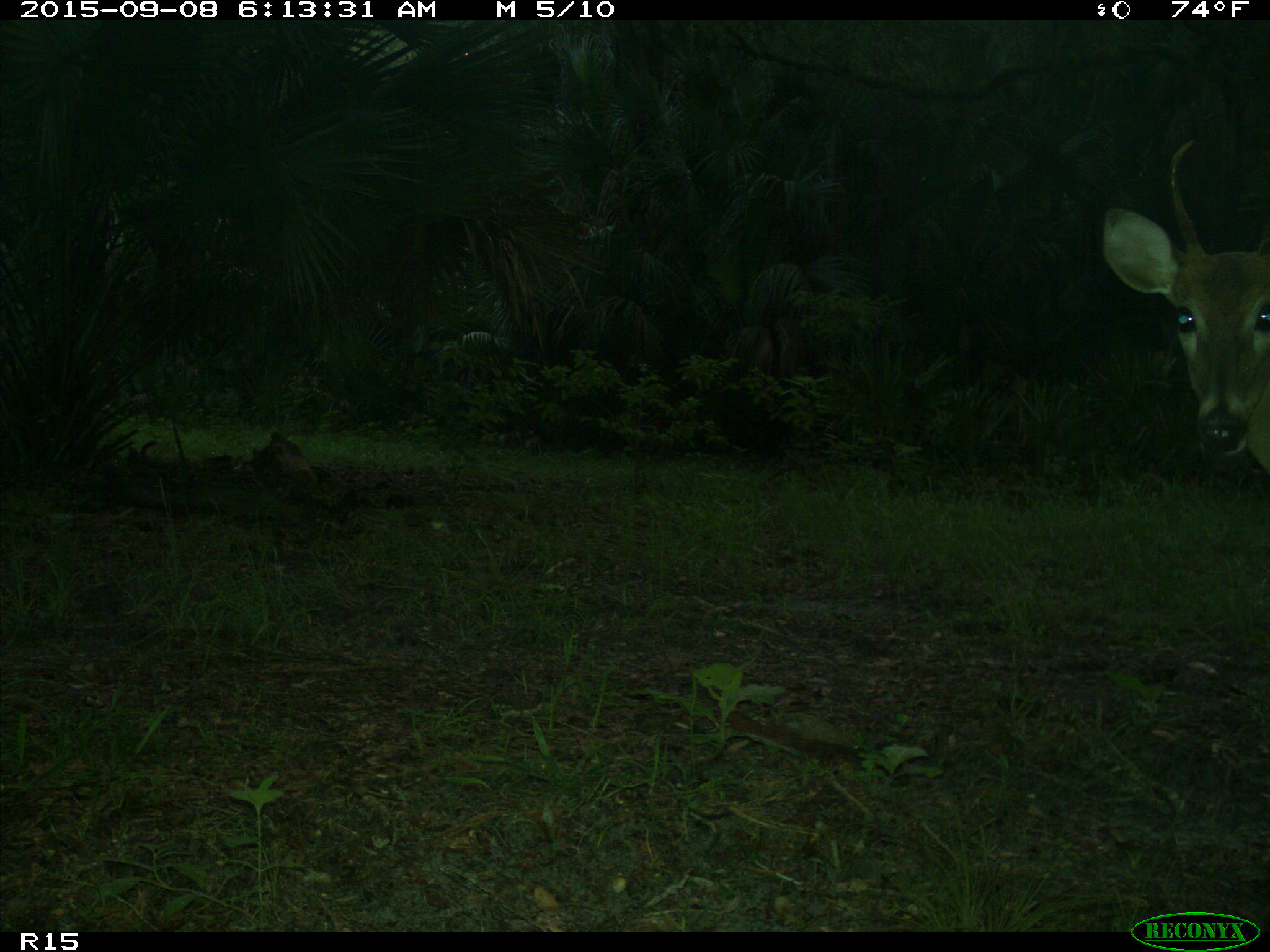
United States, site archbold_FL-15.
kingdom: Animalia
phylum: Chordata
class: Mammalia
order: Artiodactyla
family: Cervidae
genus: Odocoileus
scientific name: Odocoileus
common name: deer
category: unidentified deer